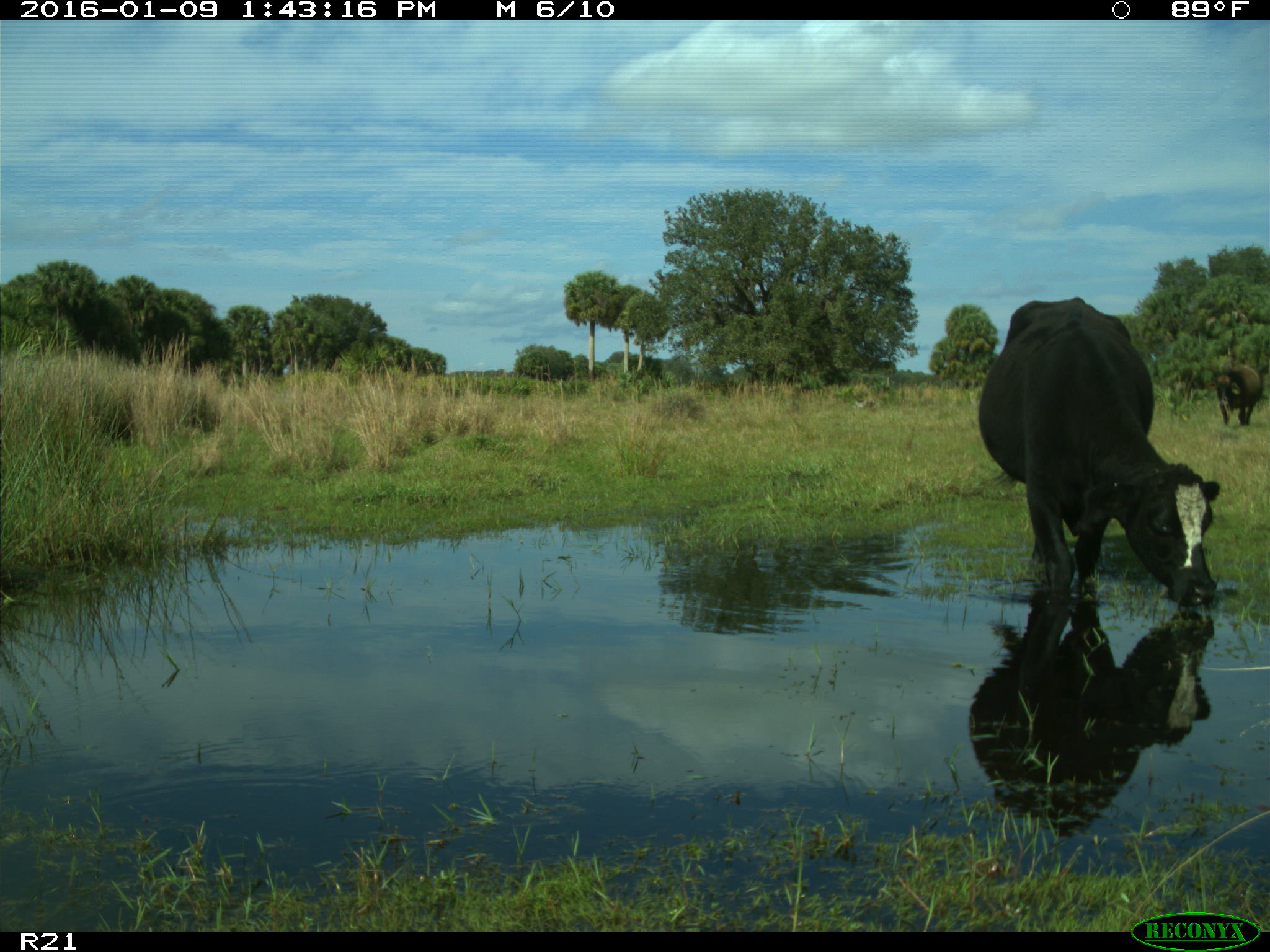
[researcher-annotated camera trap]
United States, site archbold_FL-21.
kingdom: Animalia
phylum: Chordata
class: Mammalia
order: Artiodactyla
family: Bovidae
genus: Bos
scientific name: Bos taurus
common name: domestic cow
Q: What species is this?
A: Bos taurus (domestic cow).